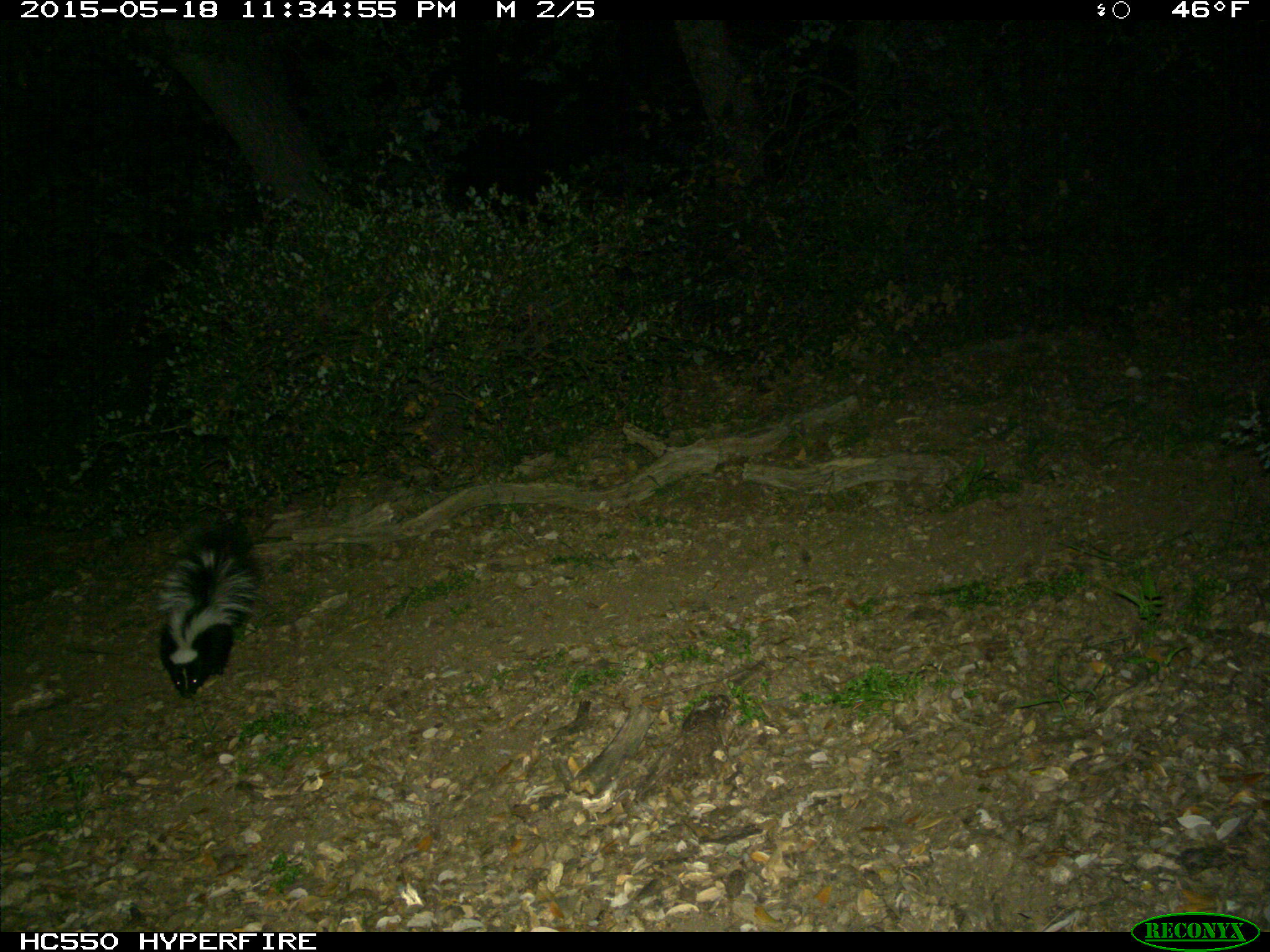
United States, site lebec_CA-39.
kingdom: Animalia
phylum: Chordata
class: Mammalia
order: Carnivora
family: Mephitidae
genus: Mephitis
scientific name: Mephitis mephitis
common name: striped skunk